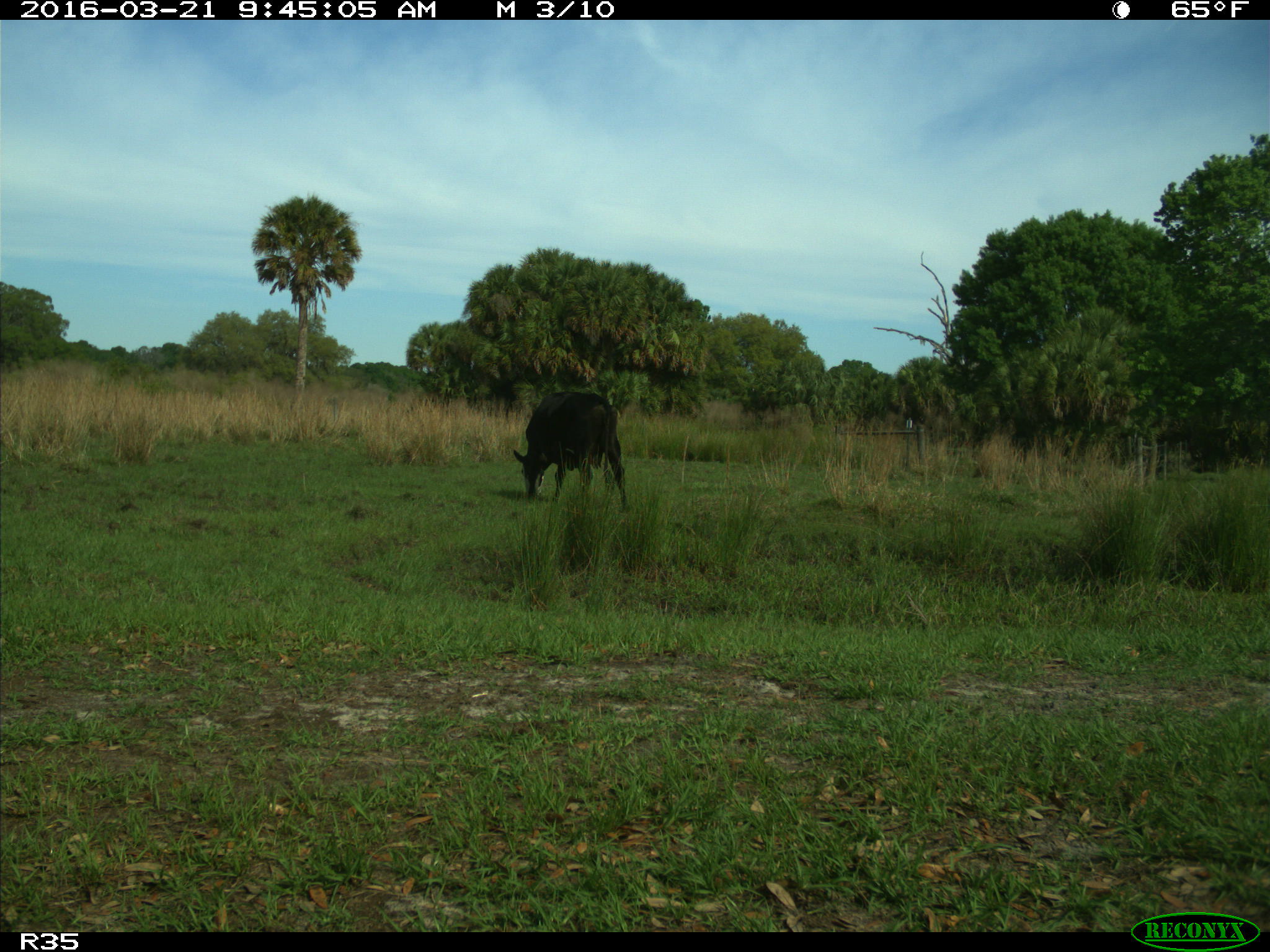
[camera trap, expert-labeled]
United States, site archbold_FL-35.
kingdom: Animalia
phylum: Chordata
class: Mammalia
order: Artiodactyla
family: Bovidae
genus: Bos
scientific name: Bos taurus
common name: domestic cow